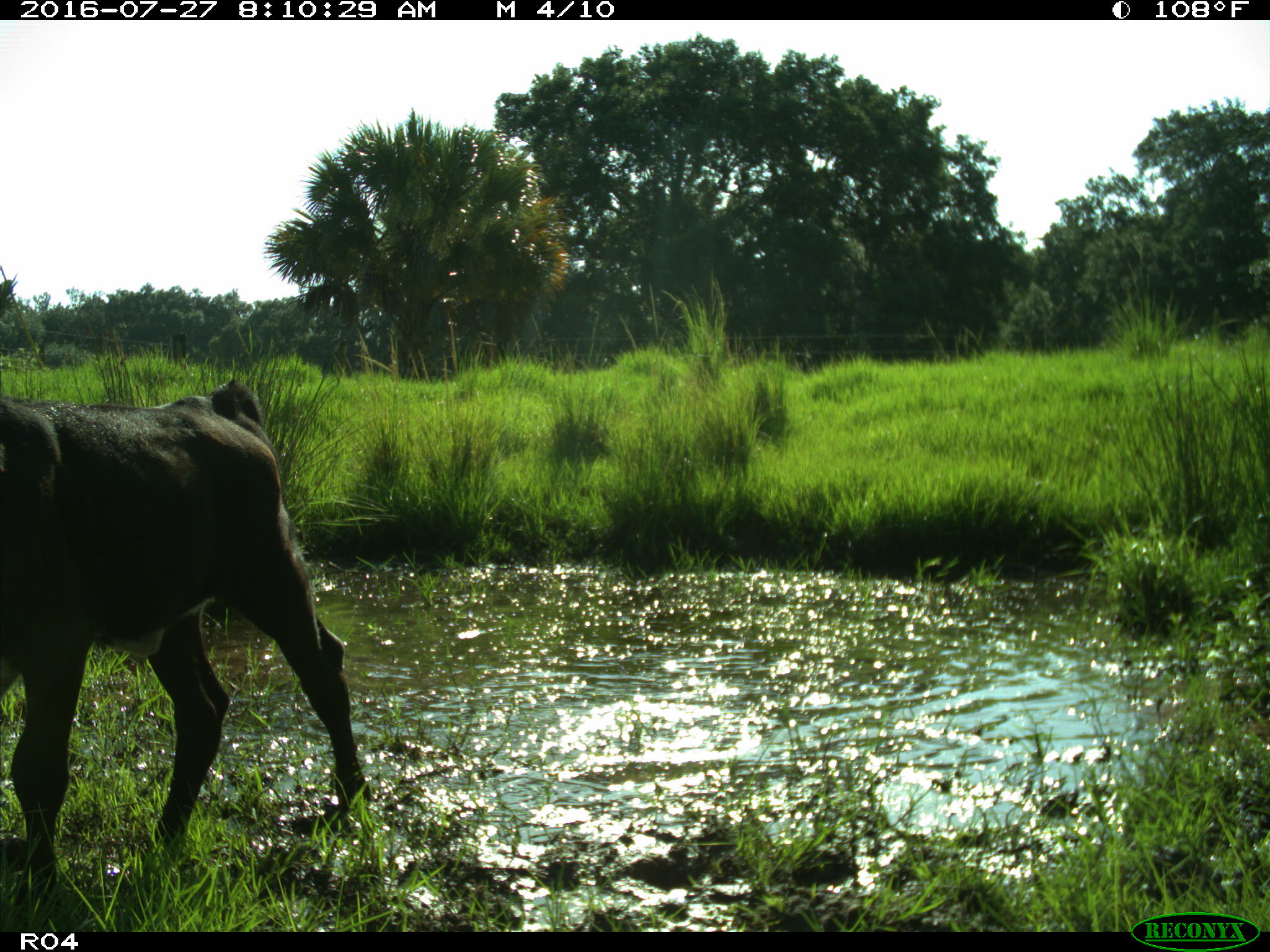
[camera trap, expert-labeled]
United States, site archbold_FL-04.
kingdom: Animalia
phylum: Chordata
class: Mammalia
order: Artiodactyla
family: Bovidae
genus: Bos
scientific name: Bos taurus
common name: domestic cow